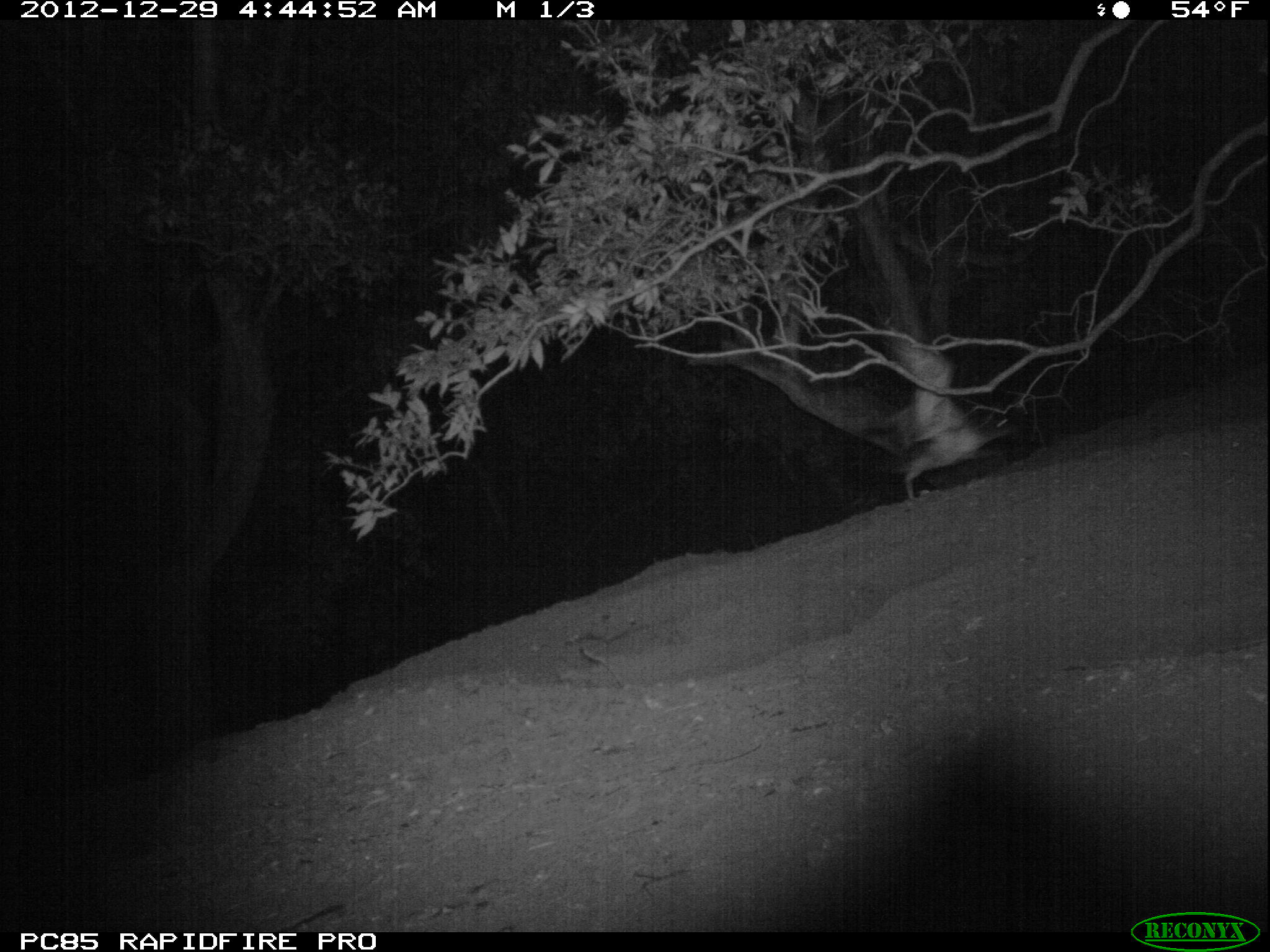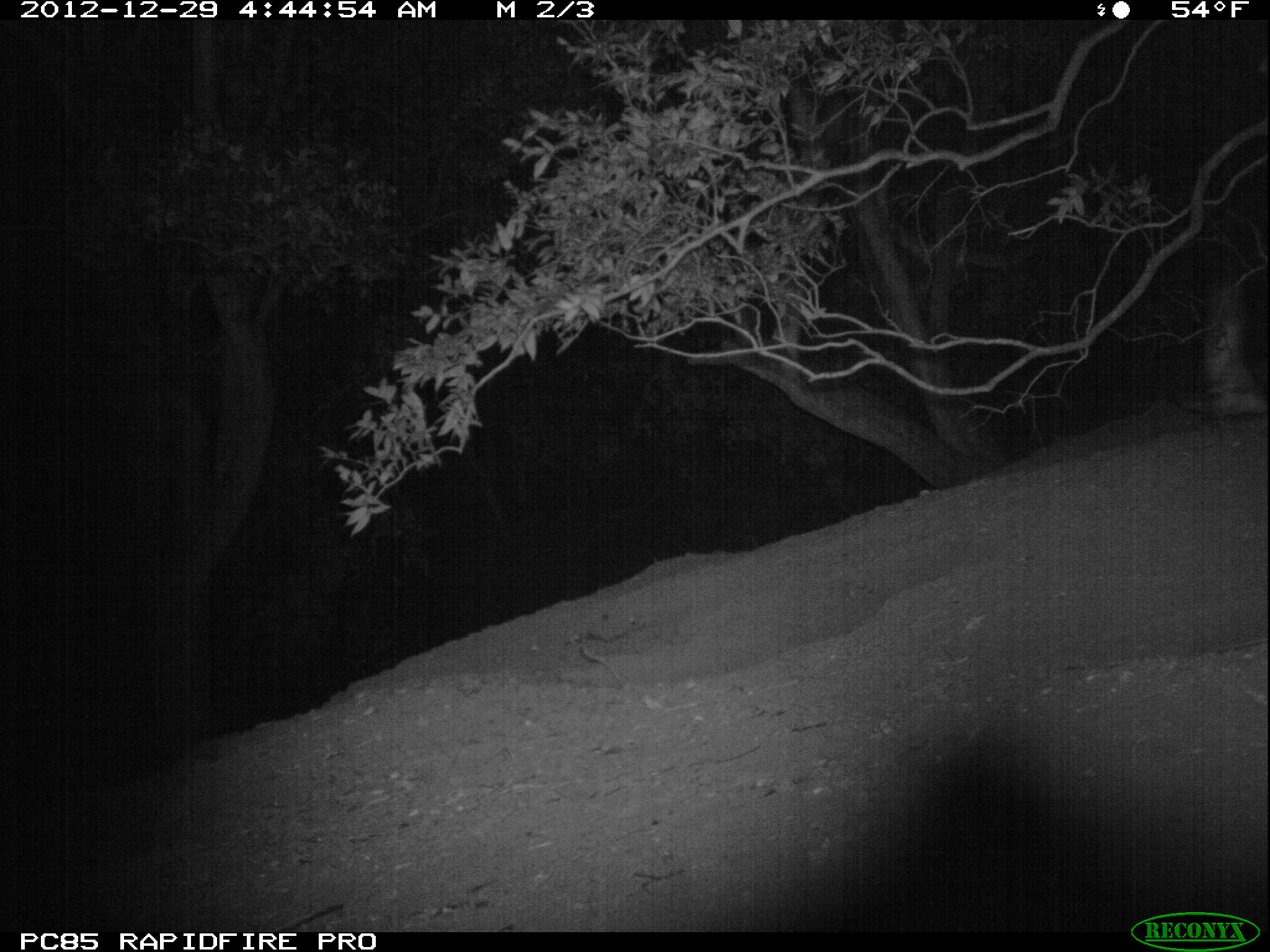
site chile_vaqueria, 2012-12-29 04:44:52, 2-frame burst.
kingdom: Animalia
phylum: Chordata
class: Aves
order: Procellariiformes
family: Procellariidae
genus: Calonectris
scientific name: Calonectris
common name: shearwater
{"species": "shearwater (Calonectris)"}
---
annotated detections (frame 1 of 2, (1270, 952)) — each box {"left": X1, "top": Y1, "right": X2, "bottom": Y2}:
shearwater: {"left": 868, "top": 340, "right": 1014, "bottom": 503}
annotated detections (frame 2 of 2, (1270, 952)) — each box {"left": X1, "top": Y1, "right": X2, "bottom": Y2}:
shearwater: {"left": 1170, "top": 234, "right": 1269, "bottom": 433}